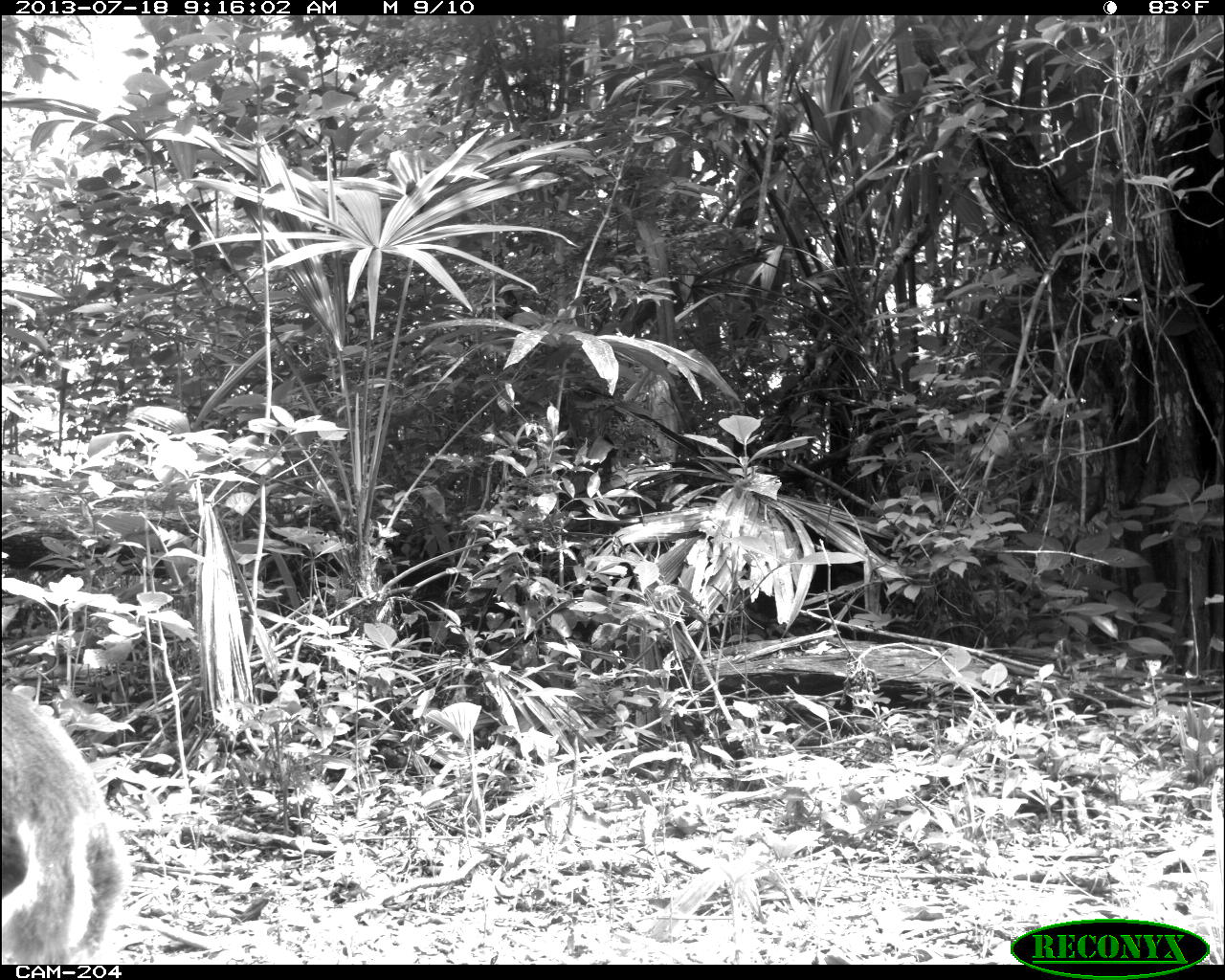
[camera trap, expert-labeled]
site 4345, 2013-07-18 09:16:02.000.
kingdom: Animalia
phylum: Chordata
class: Mammalia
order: Artiodactyla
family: Cervidae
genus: Odocoileus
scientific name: Odocoileus virginianus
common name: white-tailed deer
Odocoileus virginianus (white-tailed deer), count 1, sex female.